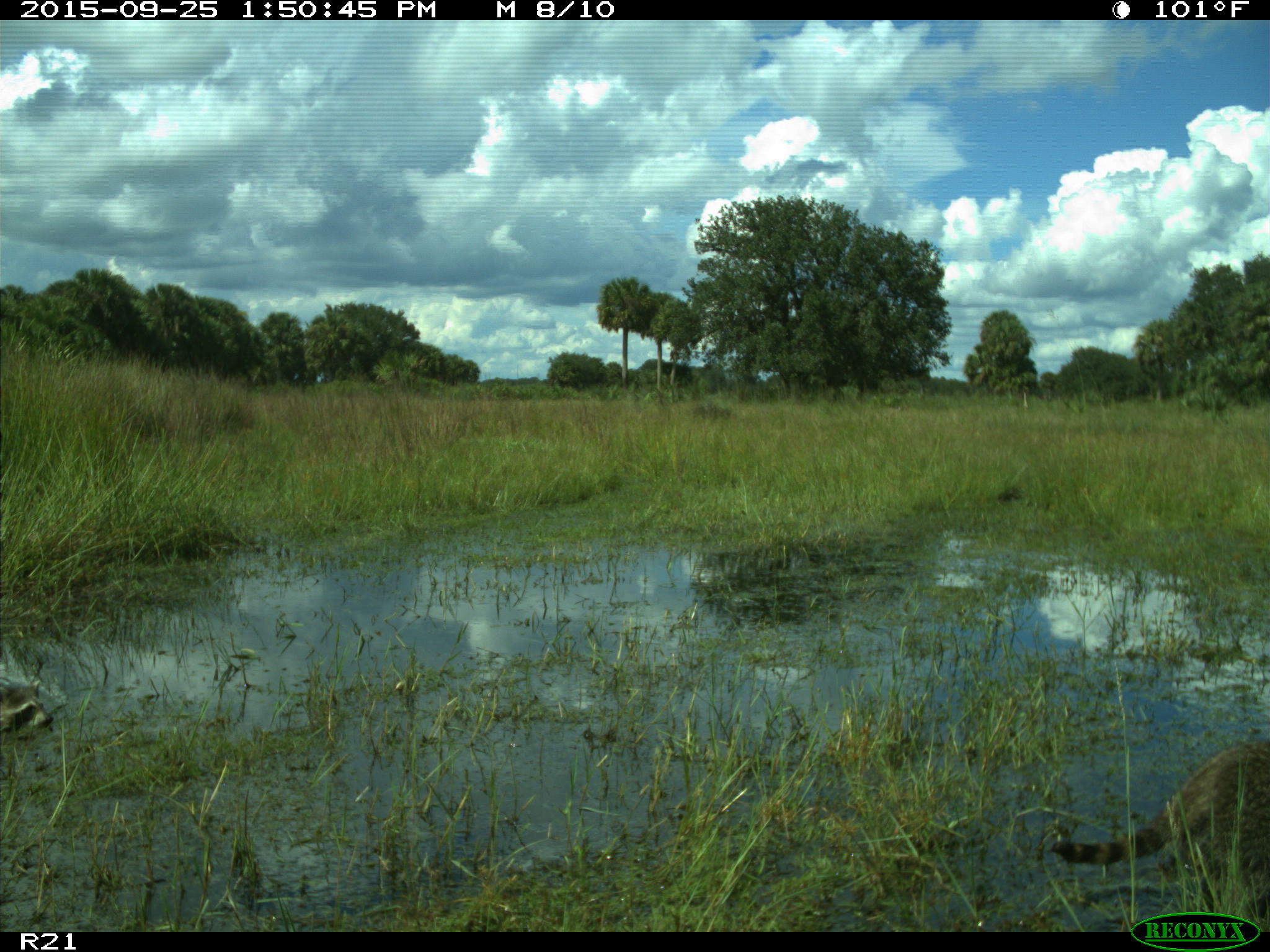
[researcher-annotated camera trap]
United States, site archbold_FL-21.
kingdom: Animalia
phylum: Chordata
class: Mammalia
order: Carnivora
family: Procyonidae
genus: Procyon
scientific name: Procyon lotor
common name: common raccoon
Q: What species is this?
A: Procyon lotor (common raccoon).